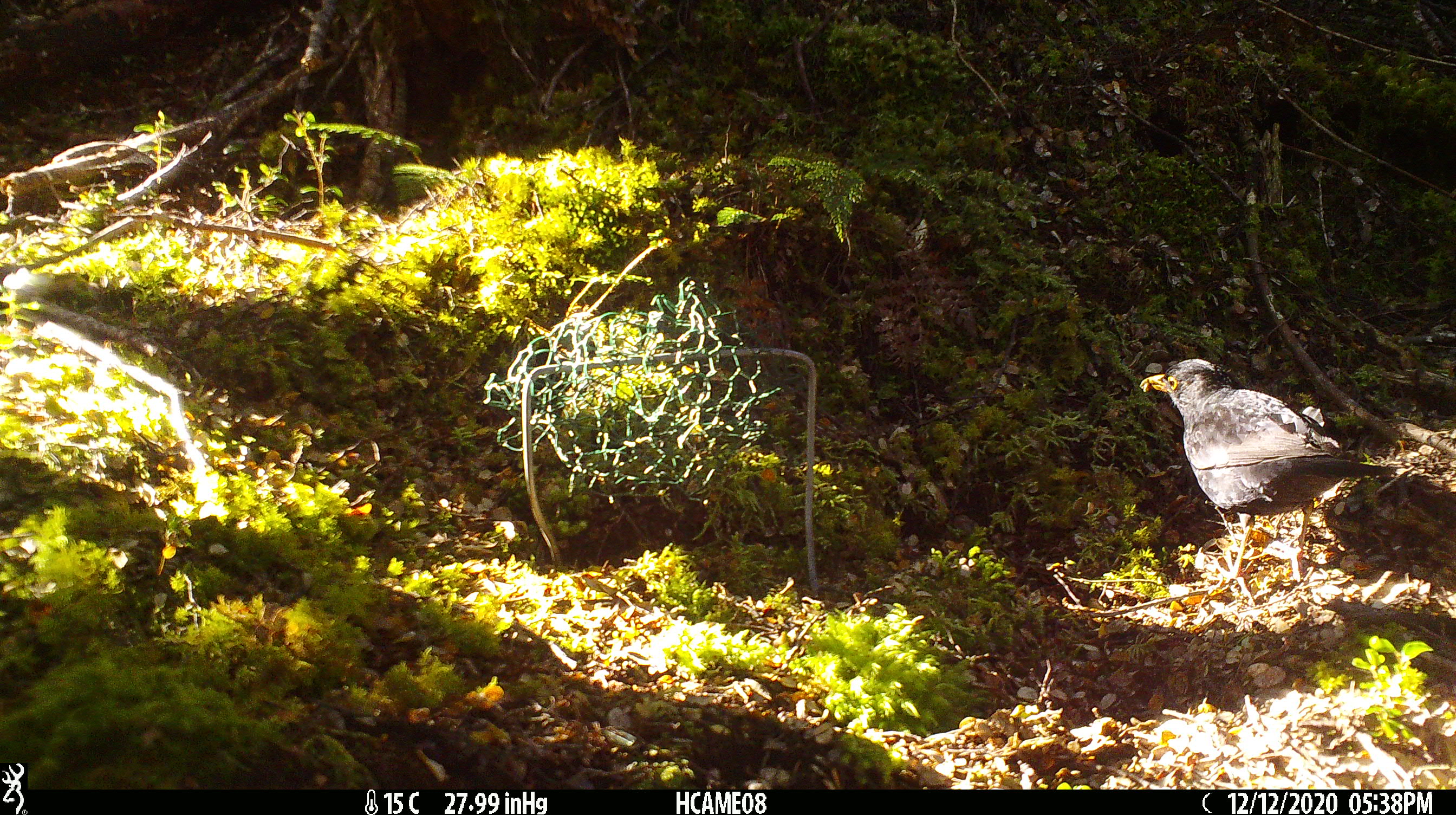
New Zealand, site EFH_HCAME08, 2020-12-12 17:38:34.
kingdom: Animalia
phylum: Chordata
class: Aves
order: Passeriformes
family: Turdidae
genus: Turdus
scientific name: Turdus merula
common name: eurasian blackbird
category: blackbird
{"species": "blackbird (eurasian blackbird) (Turdus merula)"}